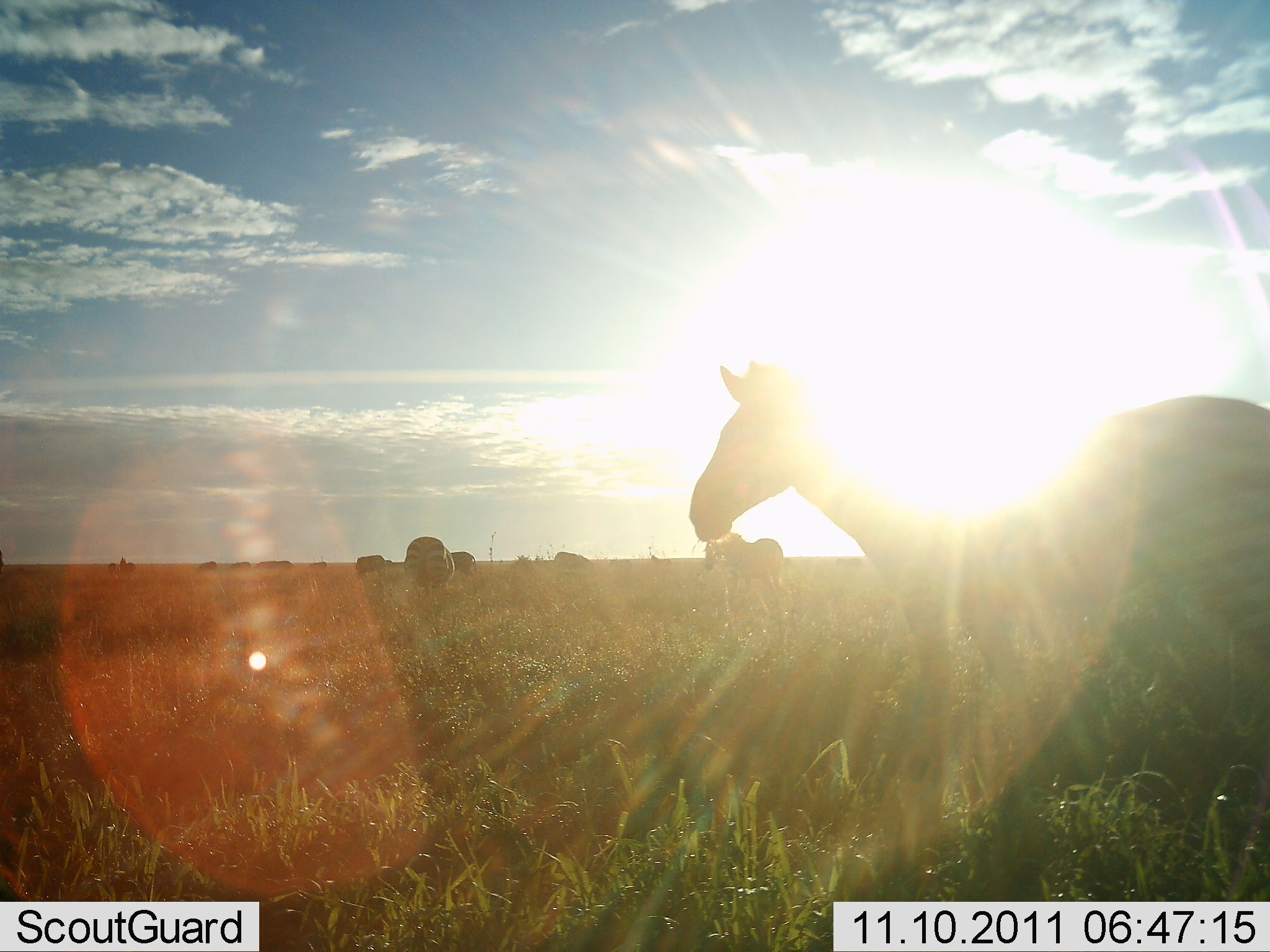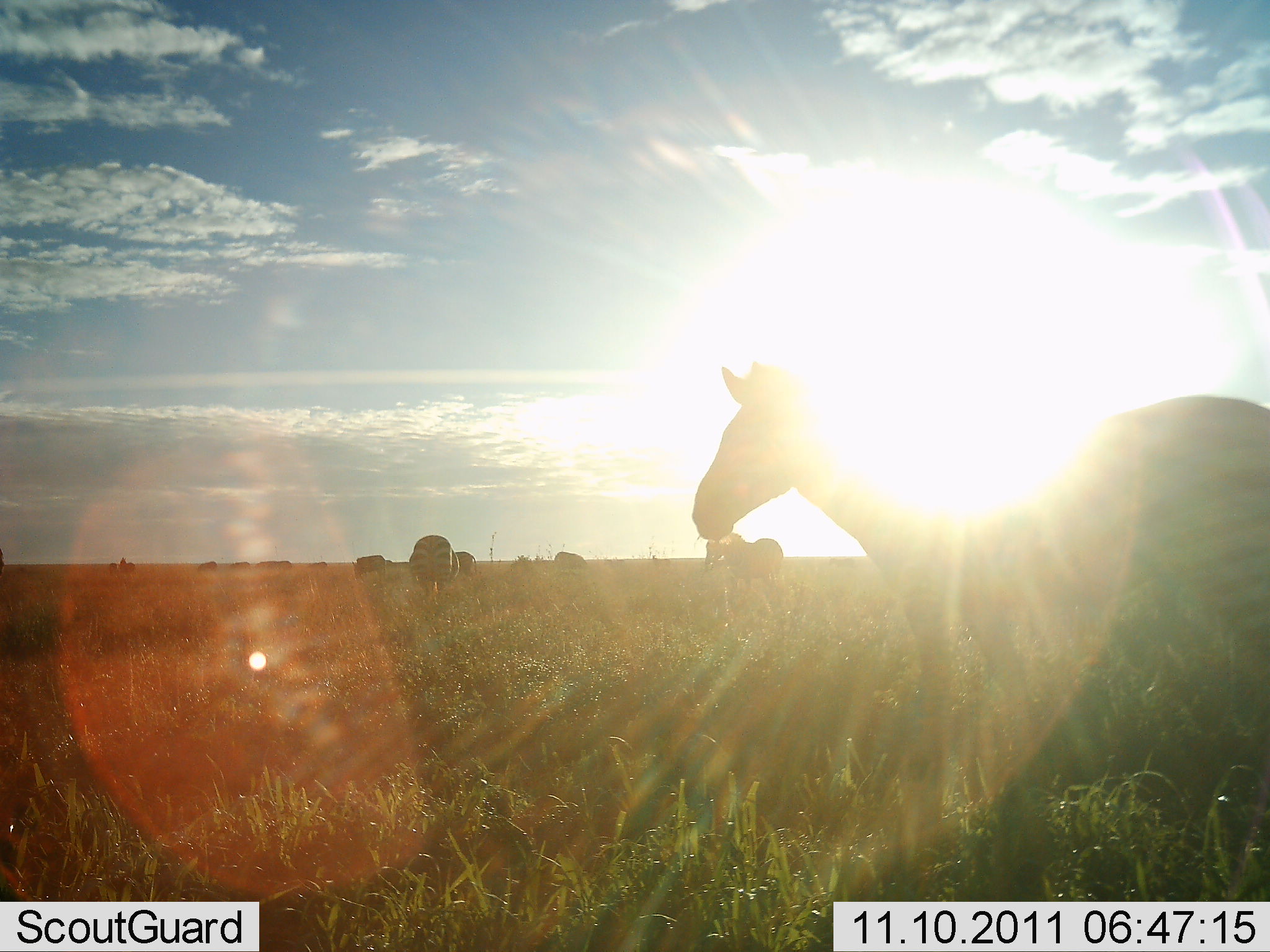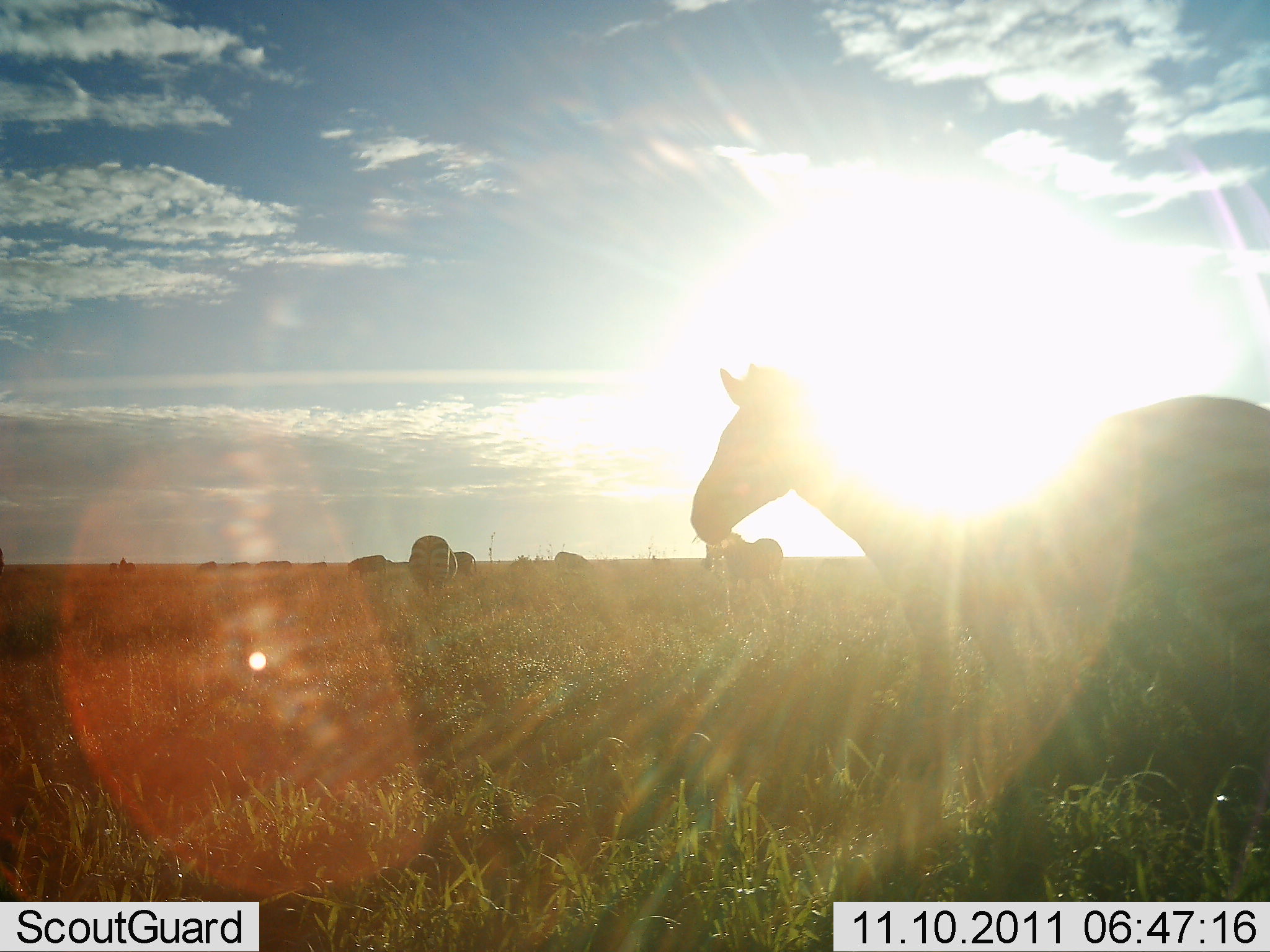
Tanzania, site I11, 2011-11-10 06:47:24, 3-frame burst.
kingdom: Animalia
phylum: Chordata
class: Mammalia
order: Perissodactyla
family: Equidae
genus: Equus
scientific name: Equus quagga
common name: plains zebra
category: zebra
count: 5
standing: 87%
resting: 0%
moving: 13%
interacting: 0%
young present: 0%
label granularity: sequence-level